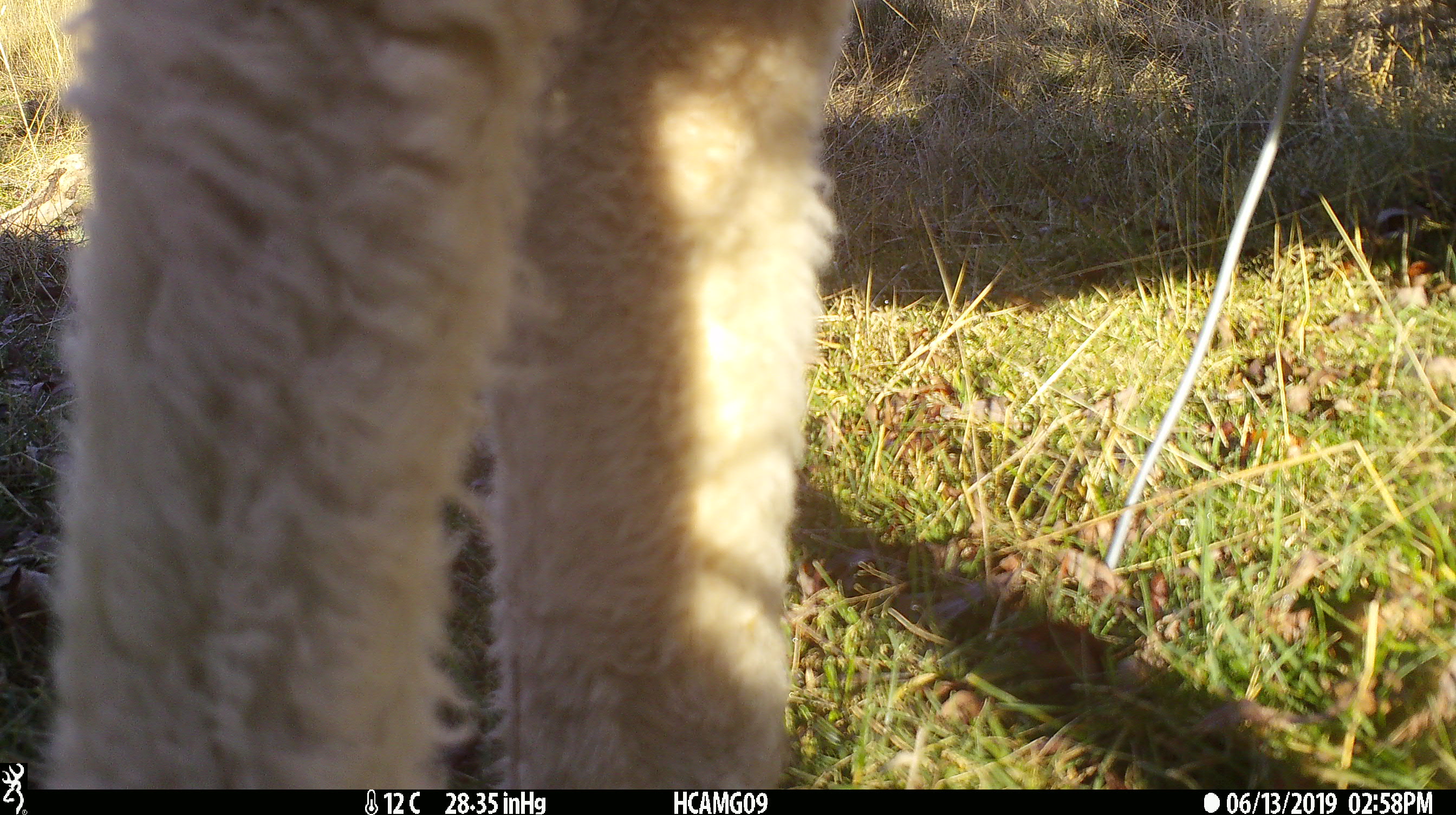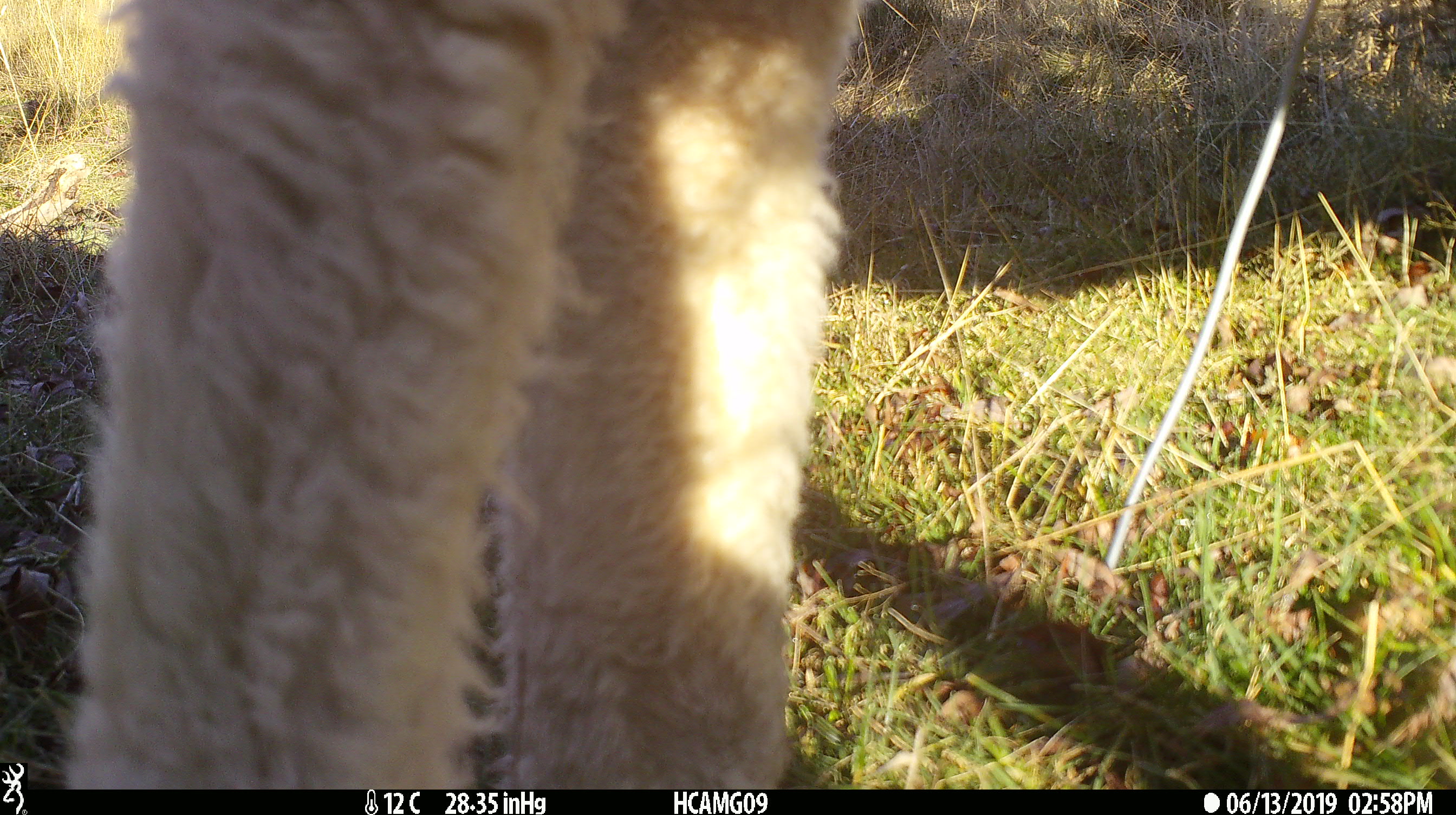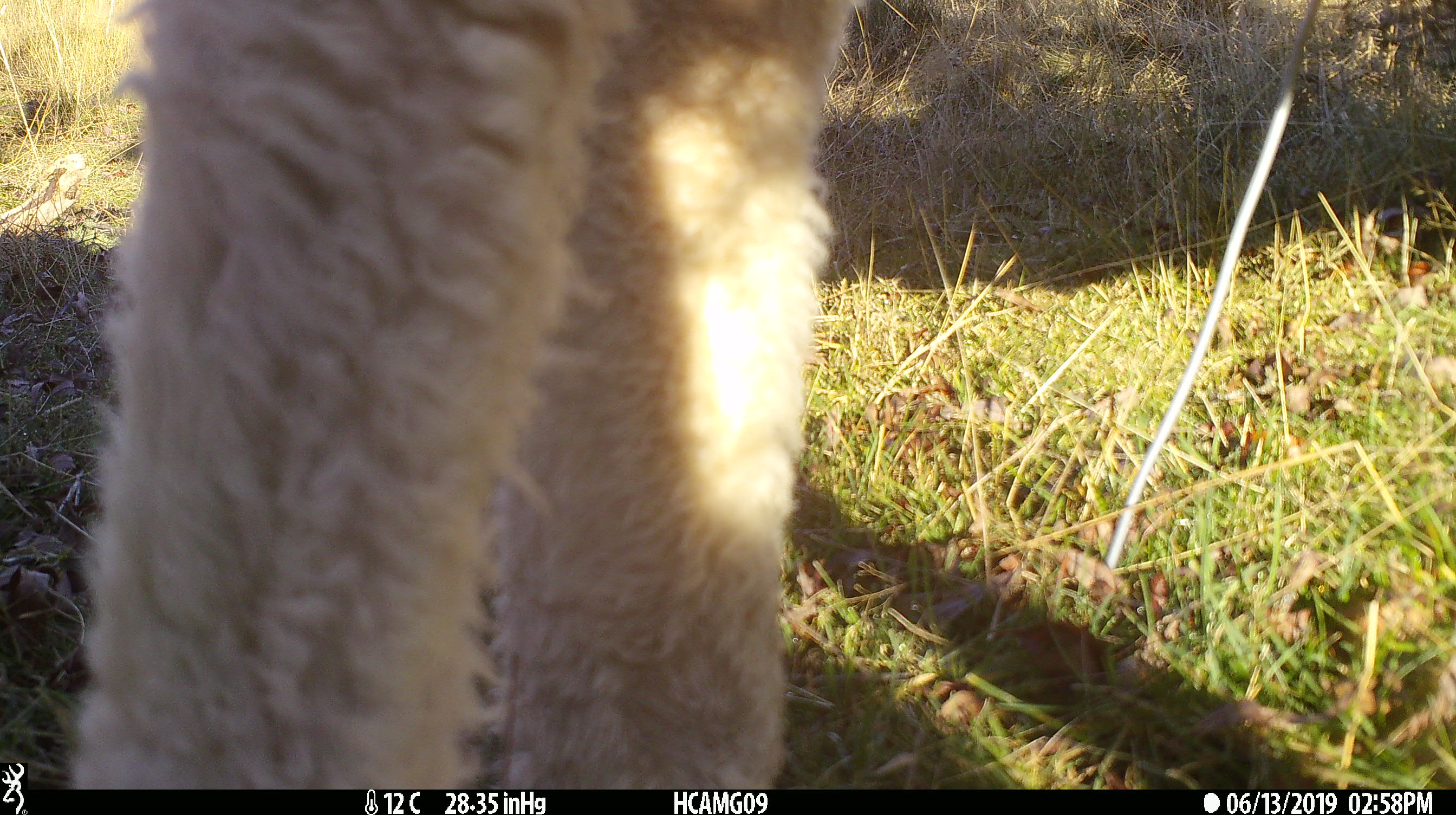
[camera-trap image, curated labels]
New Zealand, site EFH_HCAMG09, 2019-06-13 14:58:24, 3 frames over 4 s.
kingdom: Animalia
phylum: Chordata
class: Mammalia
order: Artiodactyla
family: Bovidae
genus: Ovis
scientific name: Ovis aries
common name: domestic sheep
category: sheep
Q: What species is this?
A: Sheep (domestic sheep) (Ovis aries).